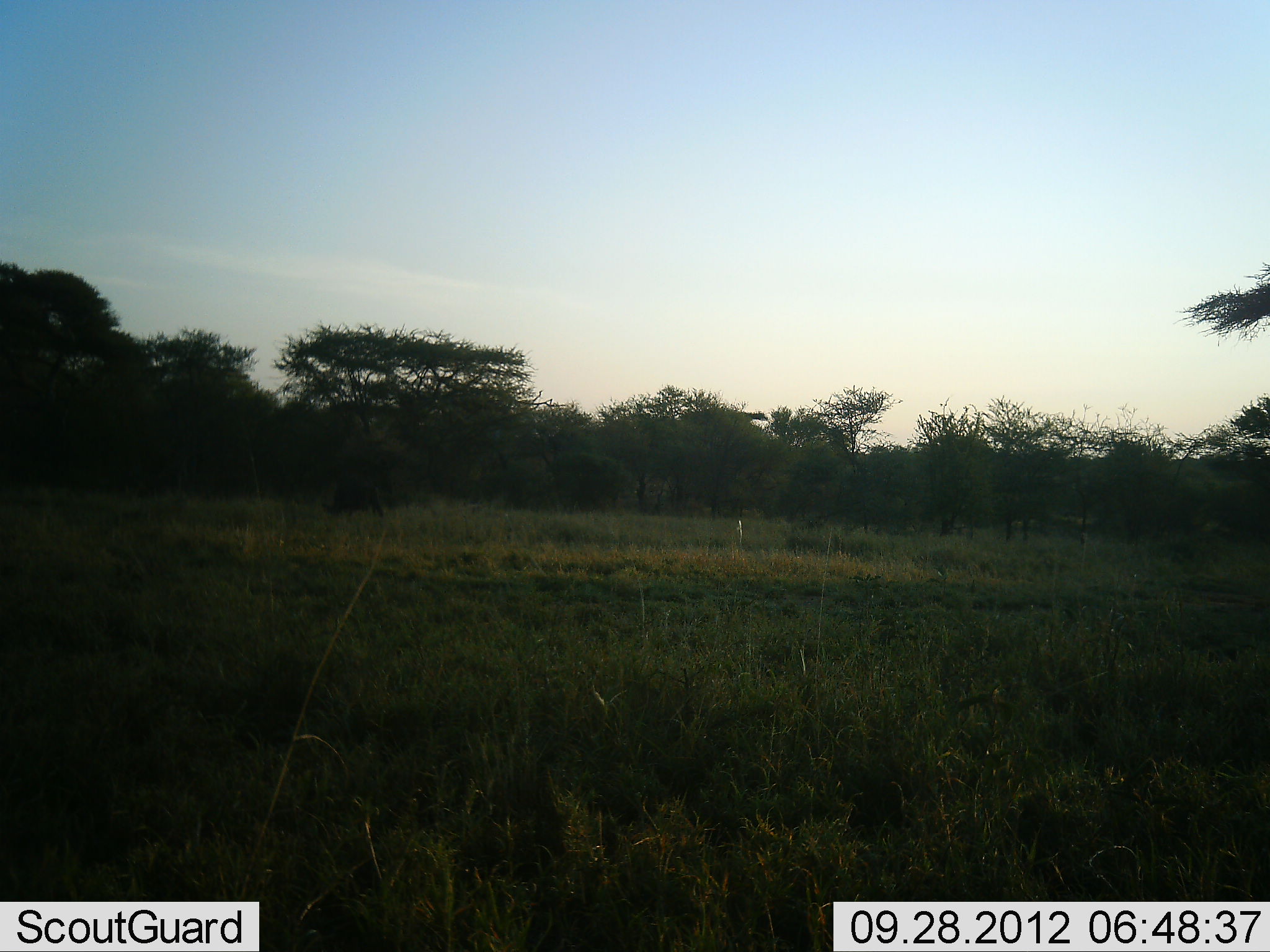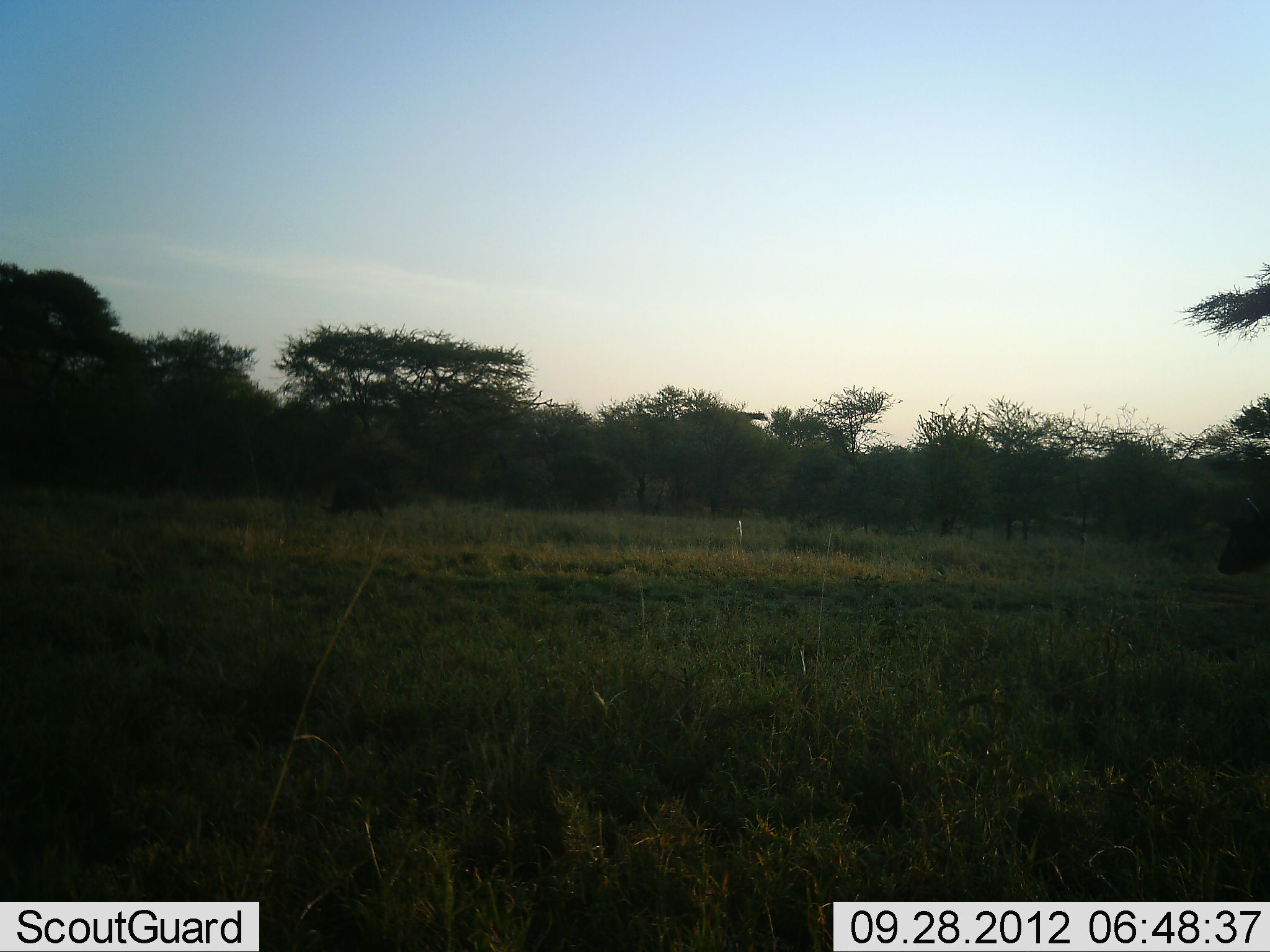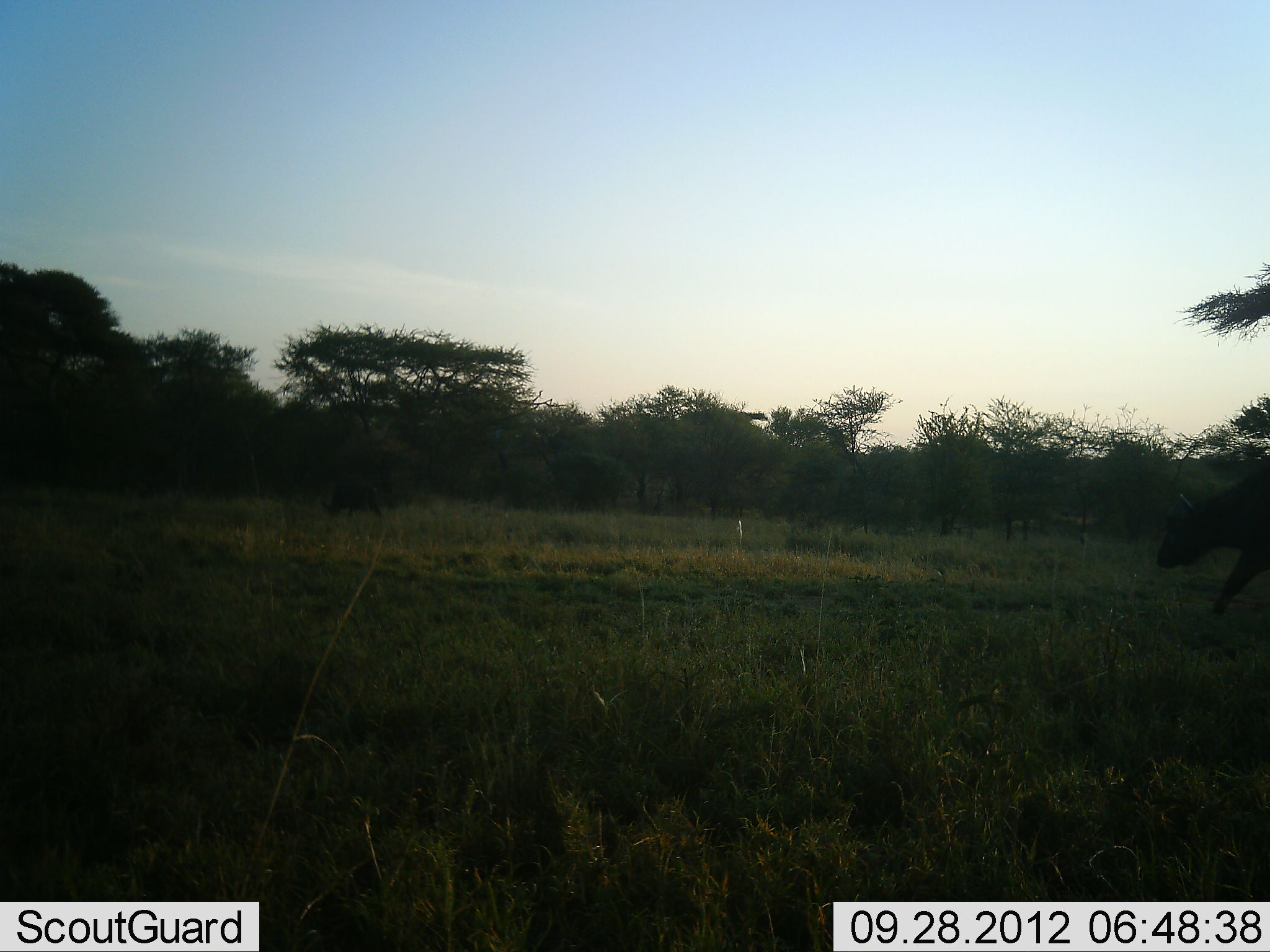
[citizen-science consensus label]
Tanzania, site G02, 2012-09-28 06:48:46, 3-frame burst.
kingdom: Animalia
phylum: Chordata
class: Mammalia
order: Artiodactyla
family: Bovidae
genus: Syncerus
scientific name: Syncerus caffer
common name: cape buffalo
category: buffalo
Buffalo (cape buffalo) (Syncerus caffer), count 2. Behavior (volunteer vote fractions): standing 20%, resting 0%, moving 90%, interacting 0%. Young present (vote fraction): 0%. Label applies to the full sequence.